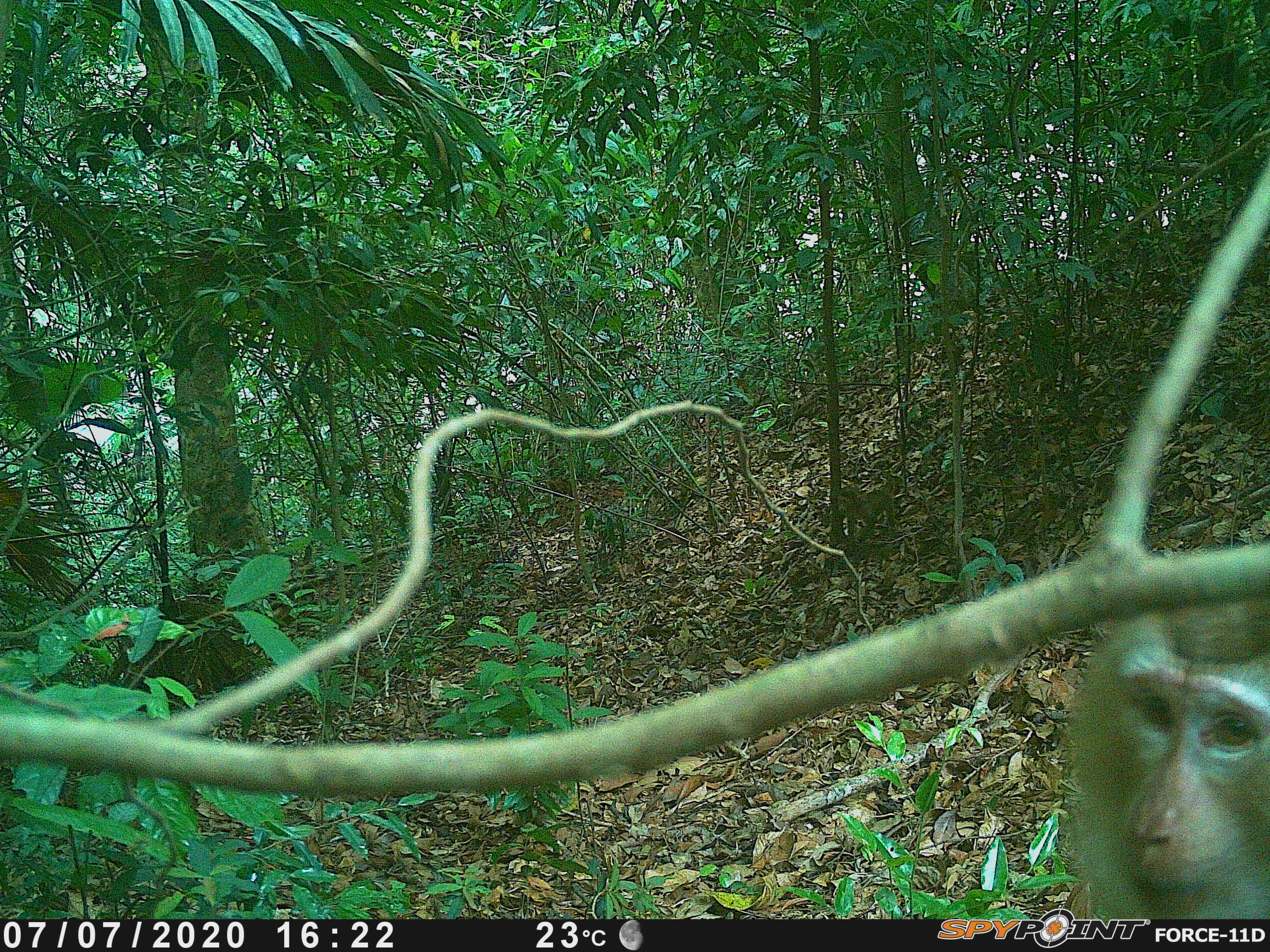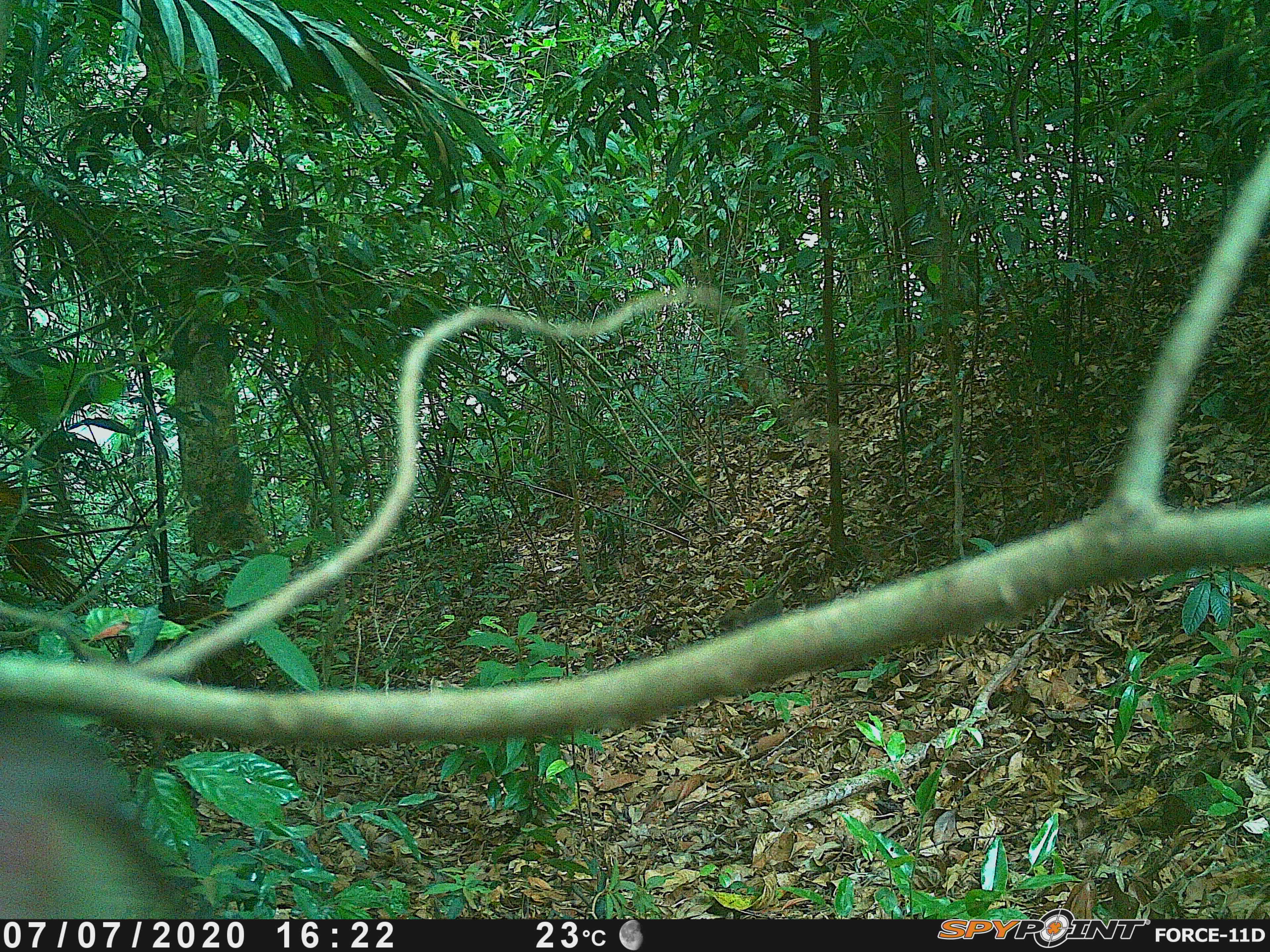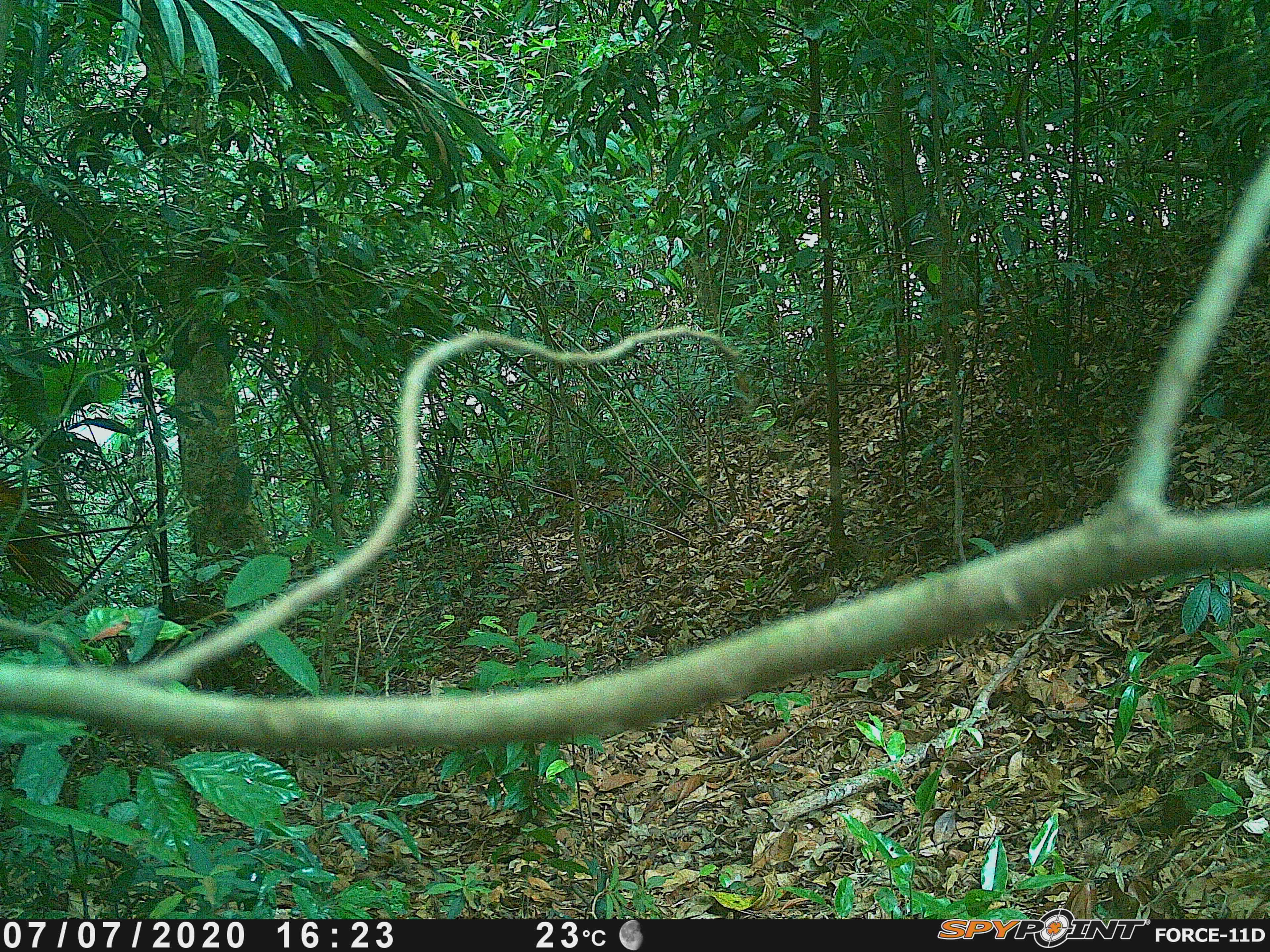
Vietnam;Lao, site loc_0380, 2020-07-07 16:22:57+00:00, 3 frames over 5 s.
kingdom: Animalia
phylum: Chordata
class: Mammalia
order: Primates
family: Cercopithecidae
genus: Macaca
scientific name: Macaca nemestrina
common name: pig-tailed macaque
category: pig tailed macaque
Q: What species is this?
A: Pig tailed macaque (pig-tailed macaque) (Macaca nemestrina).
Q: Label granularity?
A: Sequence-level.